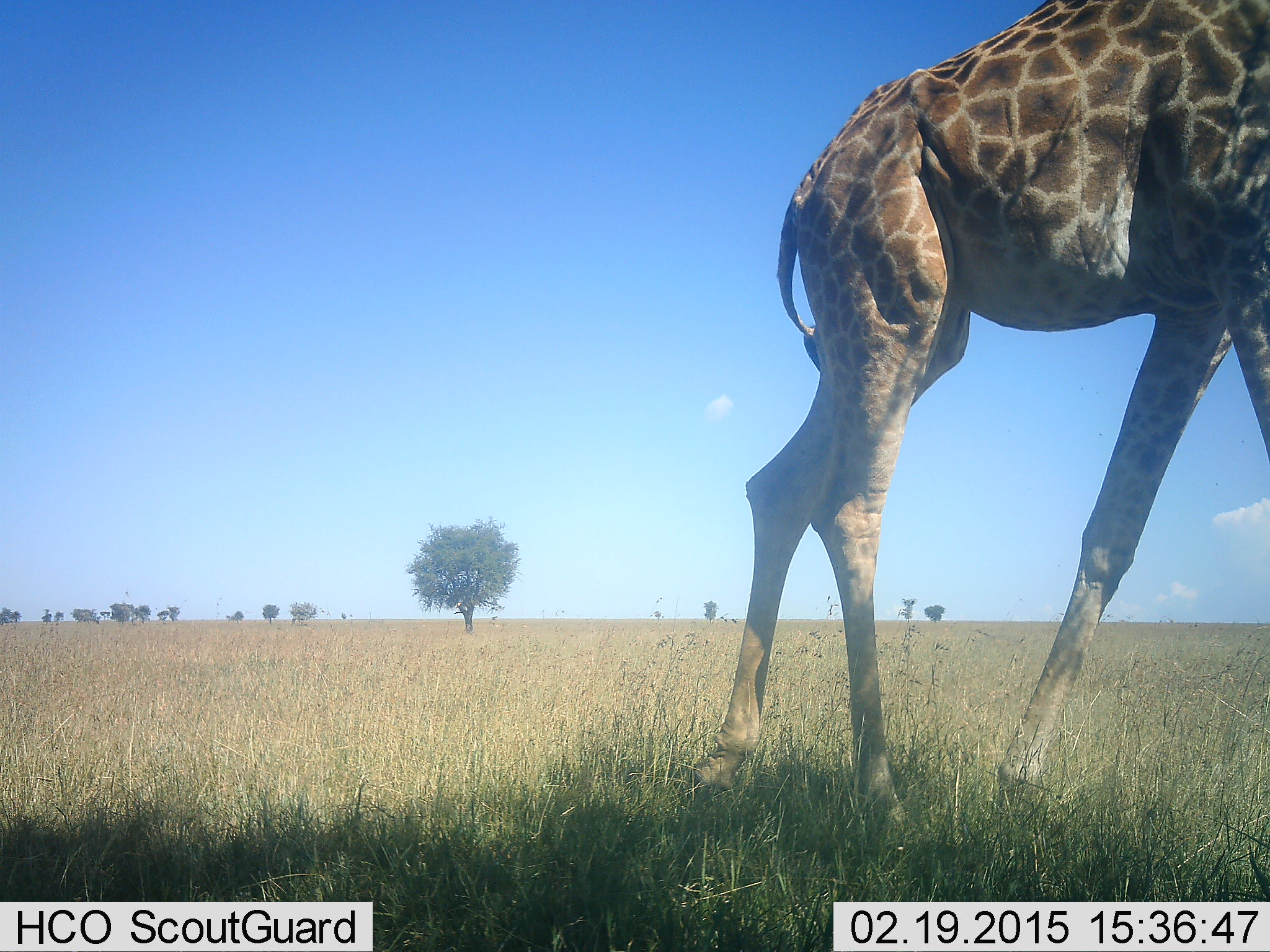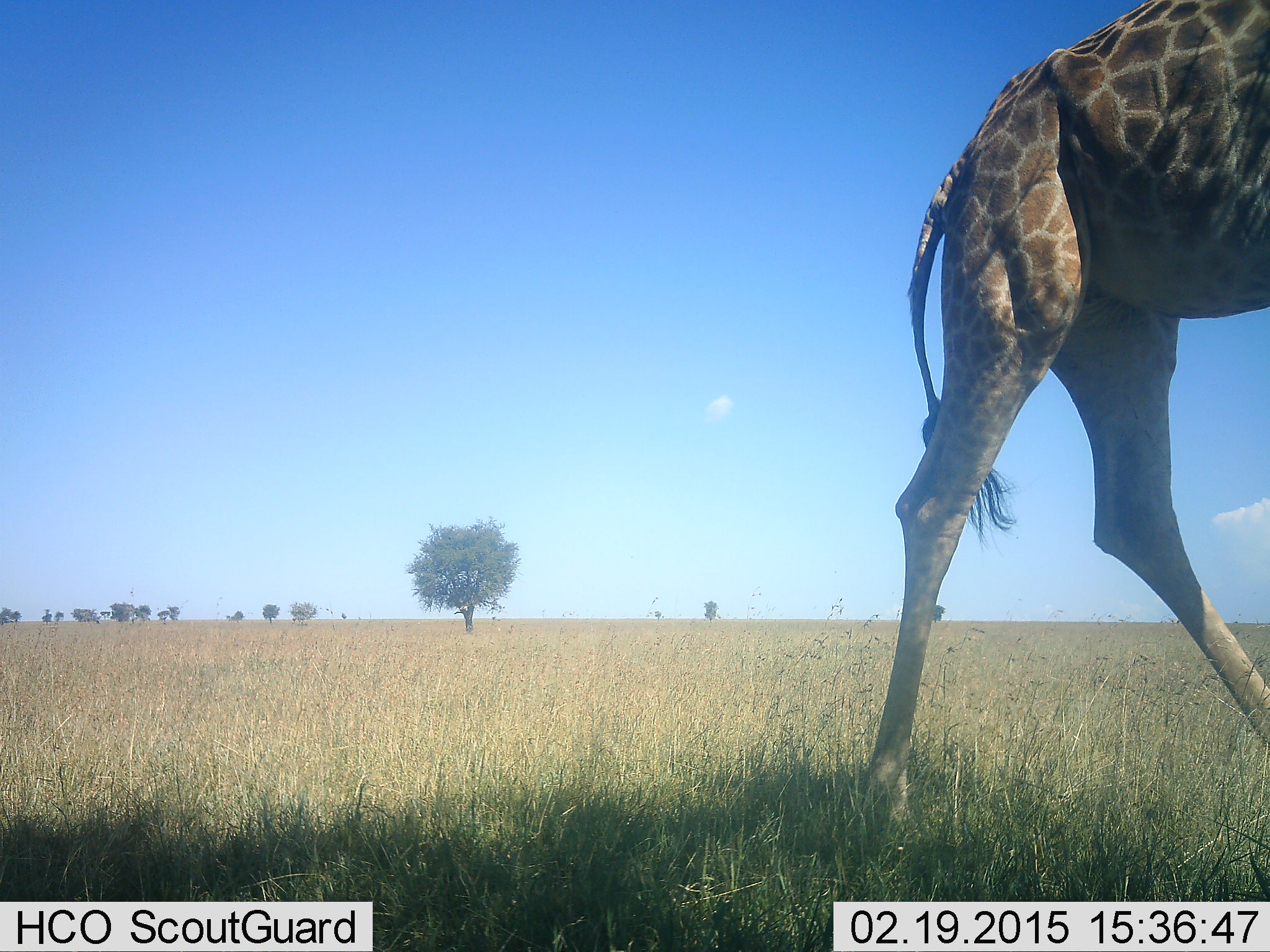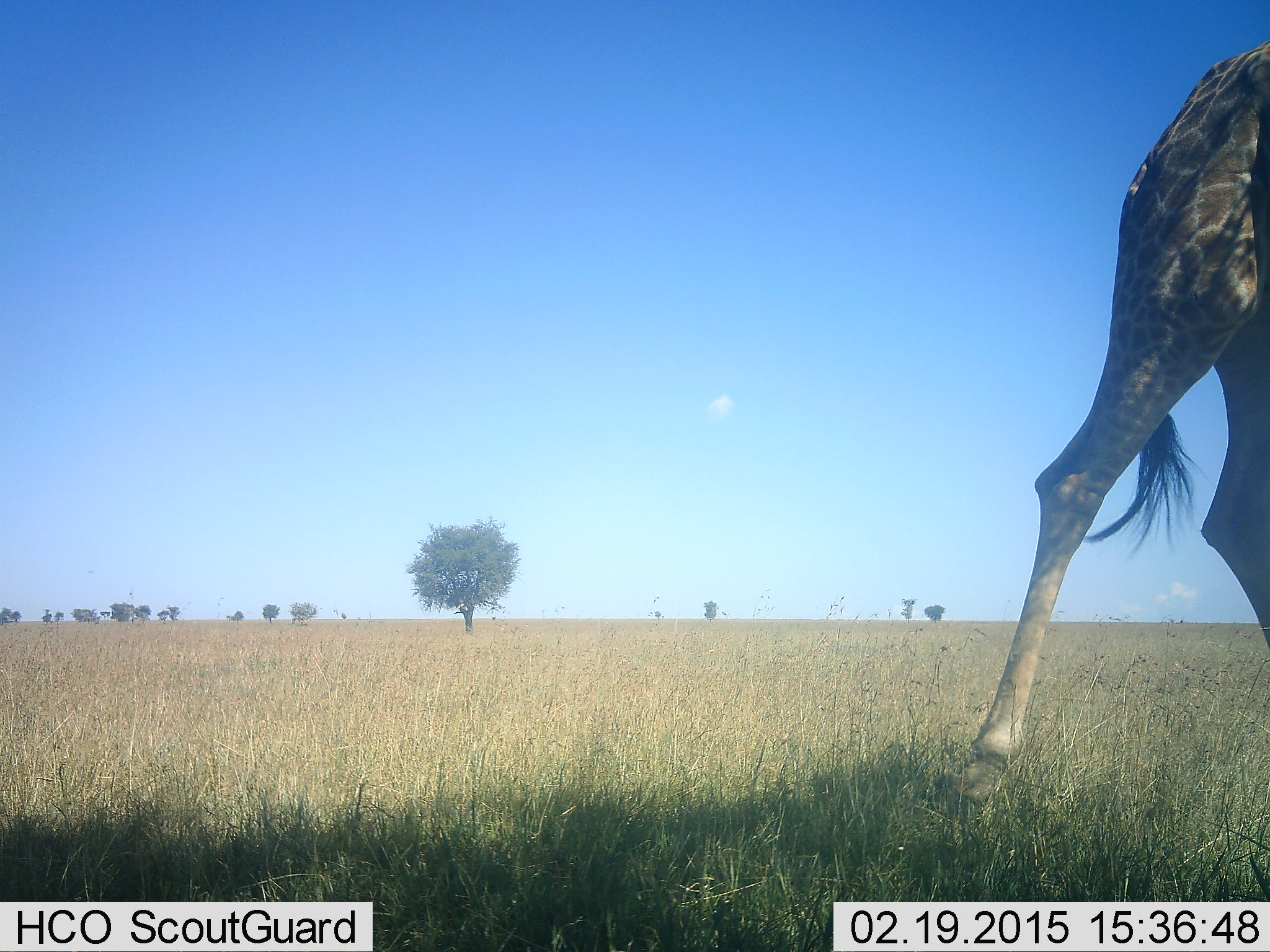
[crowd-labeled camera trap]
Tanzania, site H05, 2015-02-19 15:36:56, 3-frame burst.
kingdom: Animalia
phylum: Chordata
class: Mammalia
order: Artiodactyla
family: Giraffidae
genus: Giraffa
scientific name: Giraffa camelopardalis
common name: giraffe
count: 1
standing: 10%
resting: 0%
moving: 90%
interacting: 0%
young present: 0%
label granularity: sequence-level